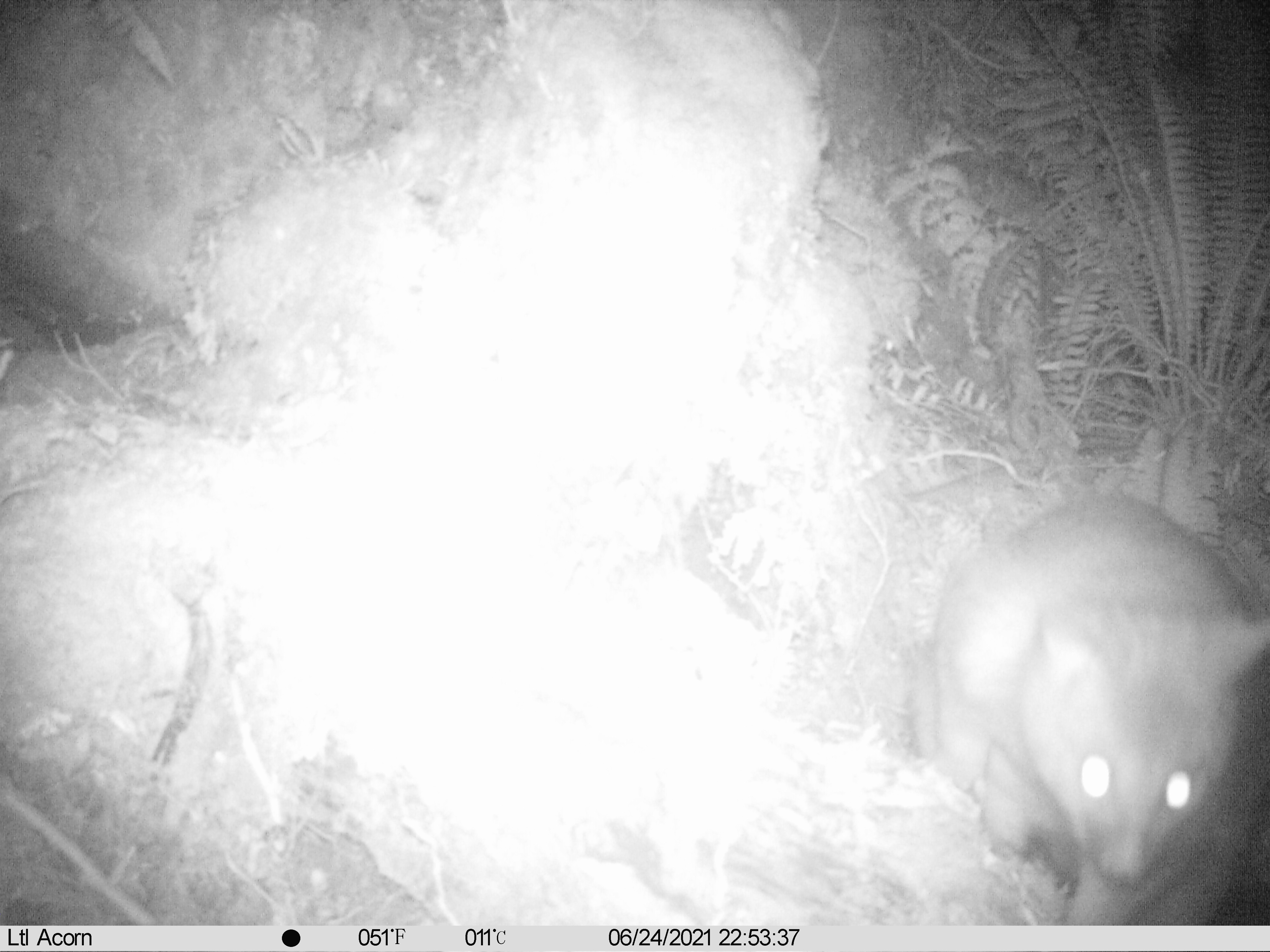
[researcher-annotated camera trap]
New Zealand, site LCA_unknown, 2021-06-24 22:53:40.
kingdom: Animalia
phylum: Chordata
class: Mammalia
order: Diprotodontia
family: Phalangeridae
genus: Trichosurus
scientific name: Trichosurus vulpecula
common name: common brushtail possum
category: possum